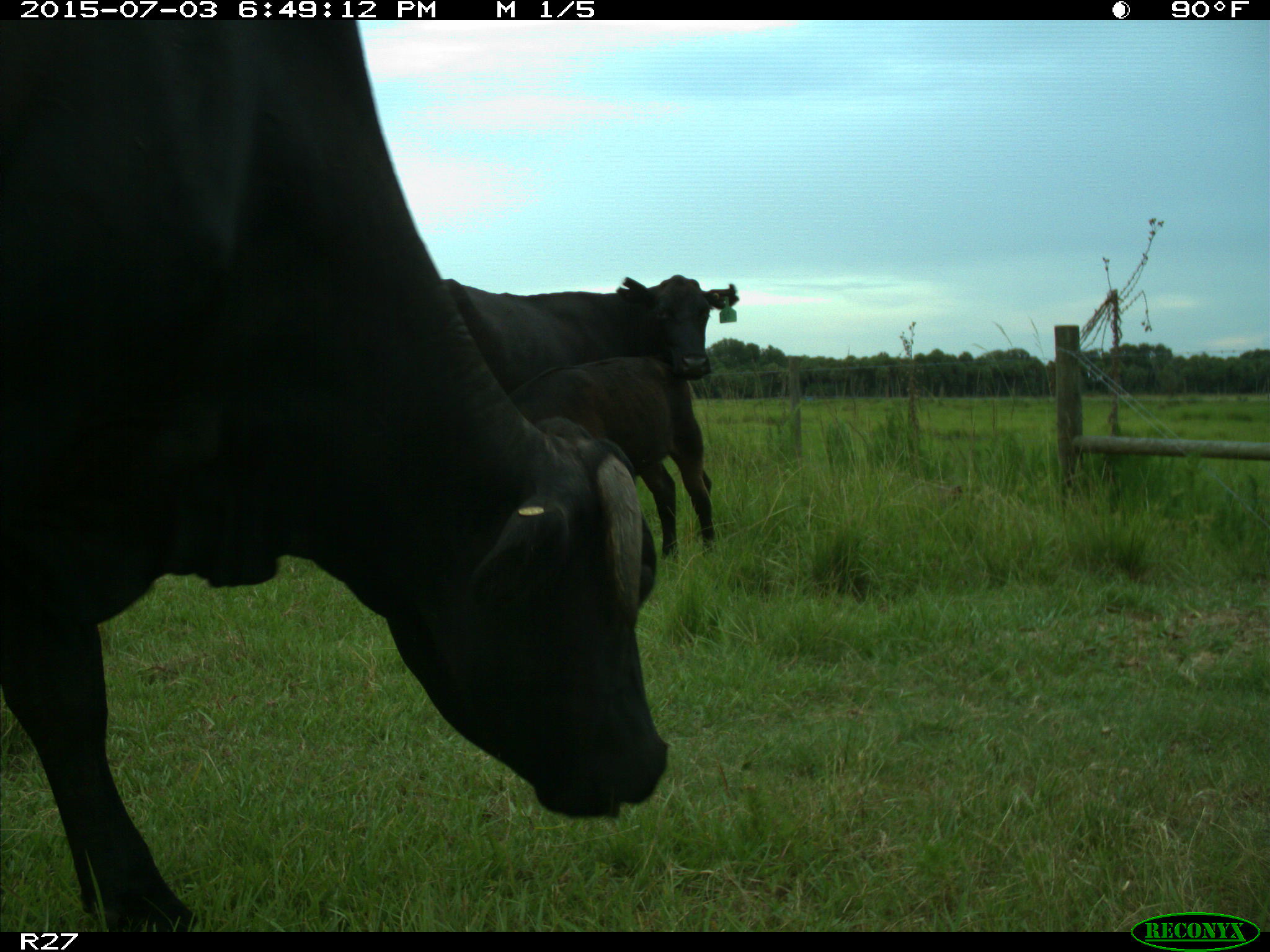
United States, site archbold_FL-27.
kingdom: Animalia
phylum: Chordata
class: Mammalia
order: Artiodactyla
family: Bovidae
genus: Bos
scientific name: Bos taurus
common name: domestic cow